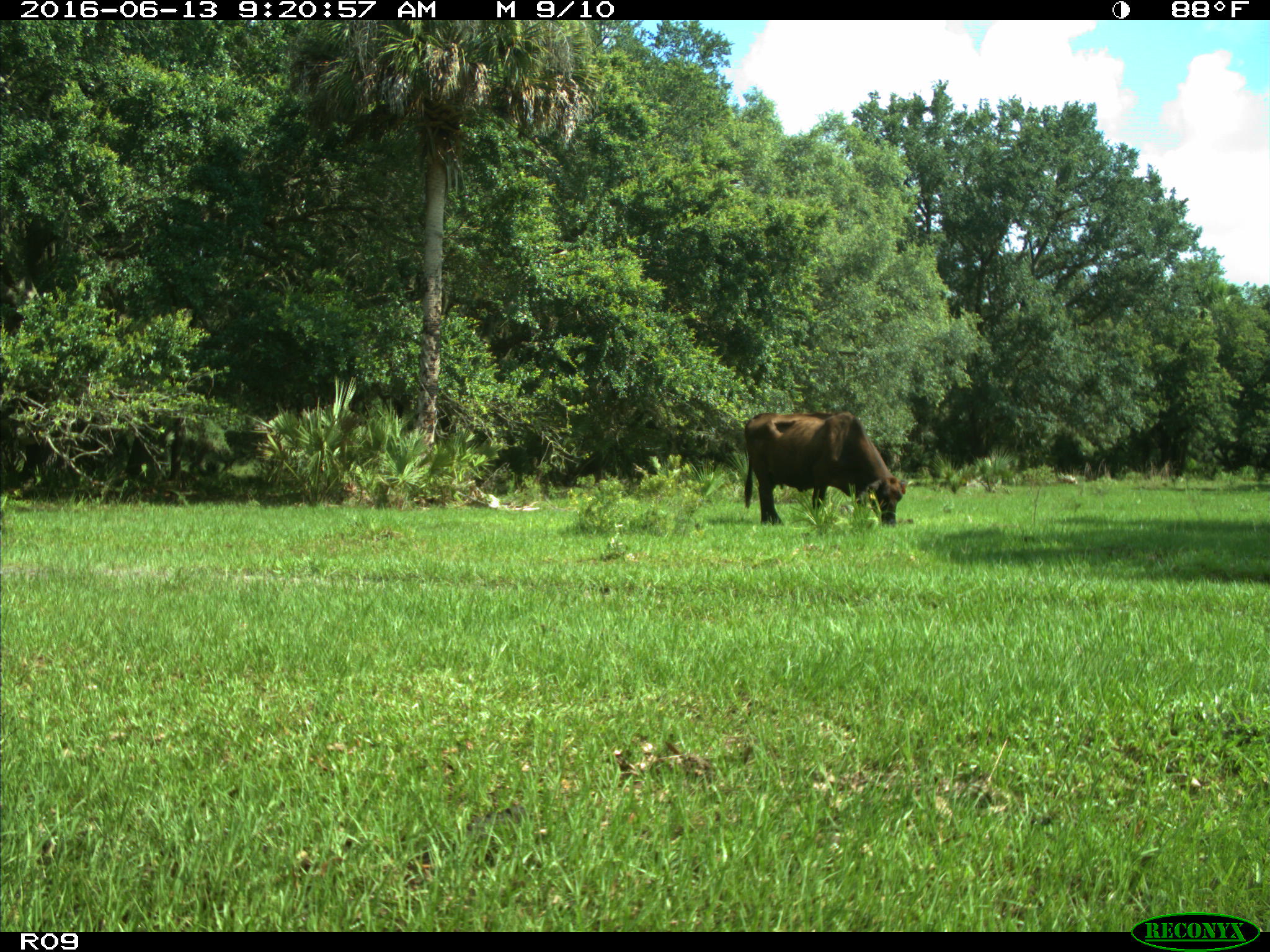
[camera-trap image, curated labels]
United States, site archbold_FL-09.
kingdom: Animalia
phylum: Chordata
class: Mammalia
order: Artiodactyla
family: Bovidae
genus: Bos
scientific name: Bos taurus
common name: domestic cow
Bos taurus (domestic cow).